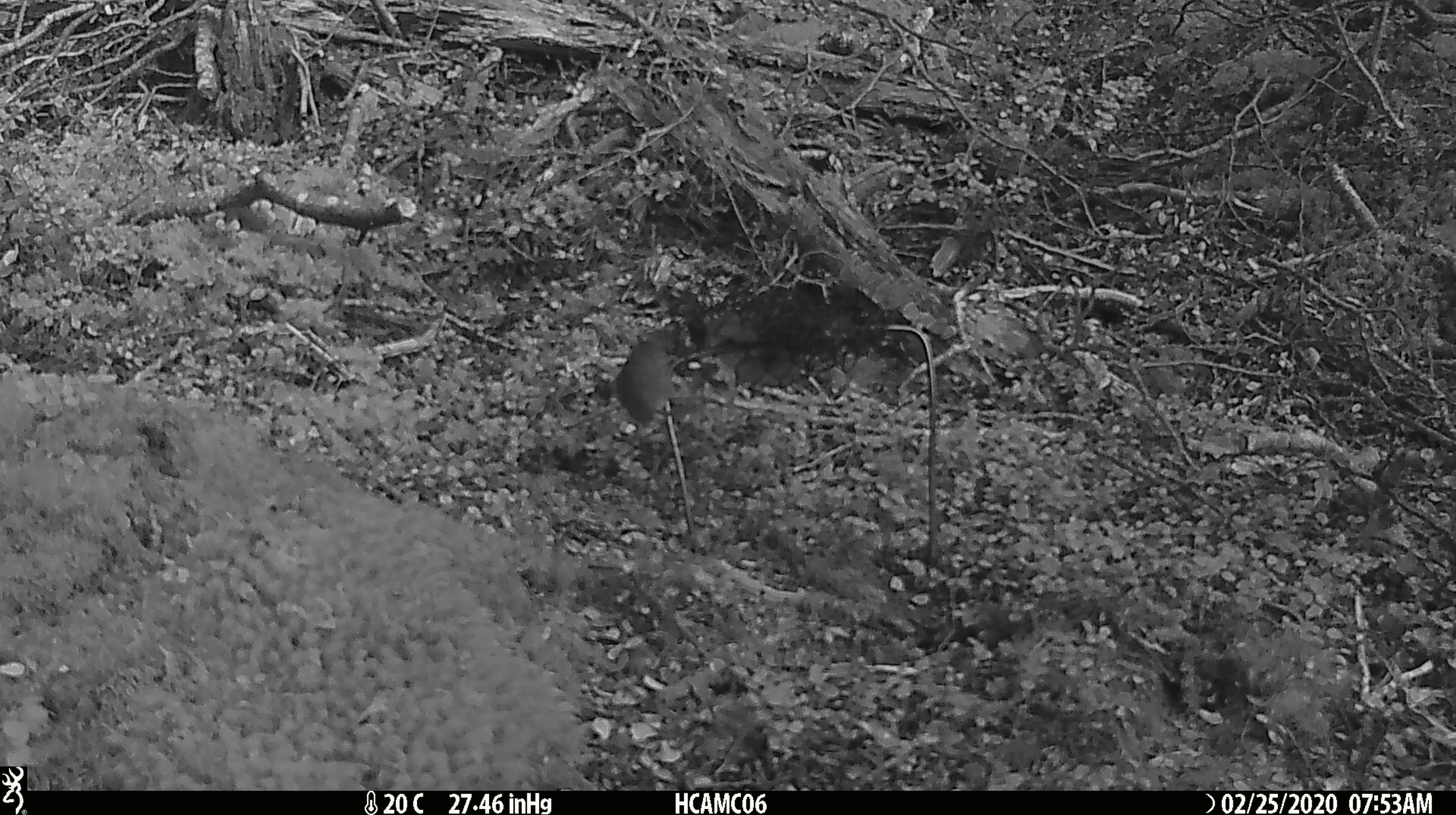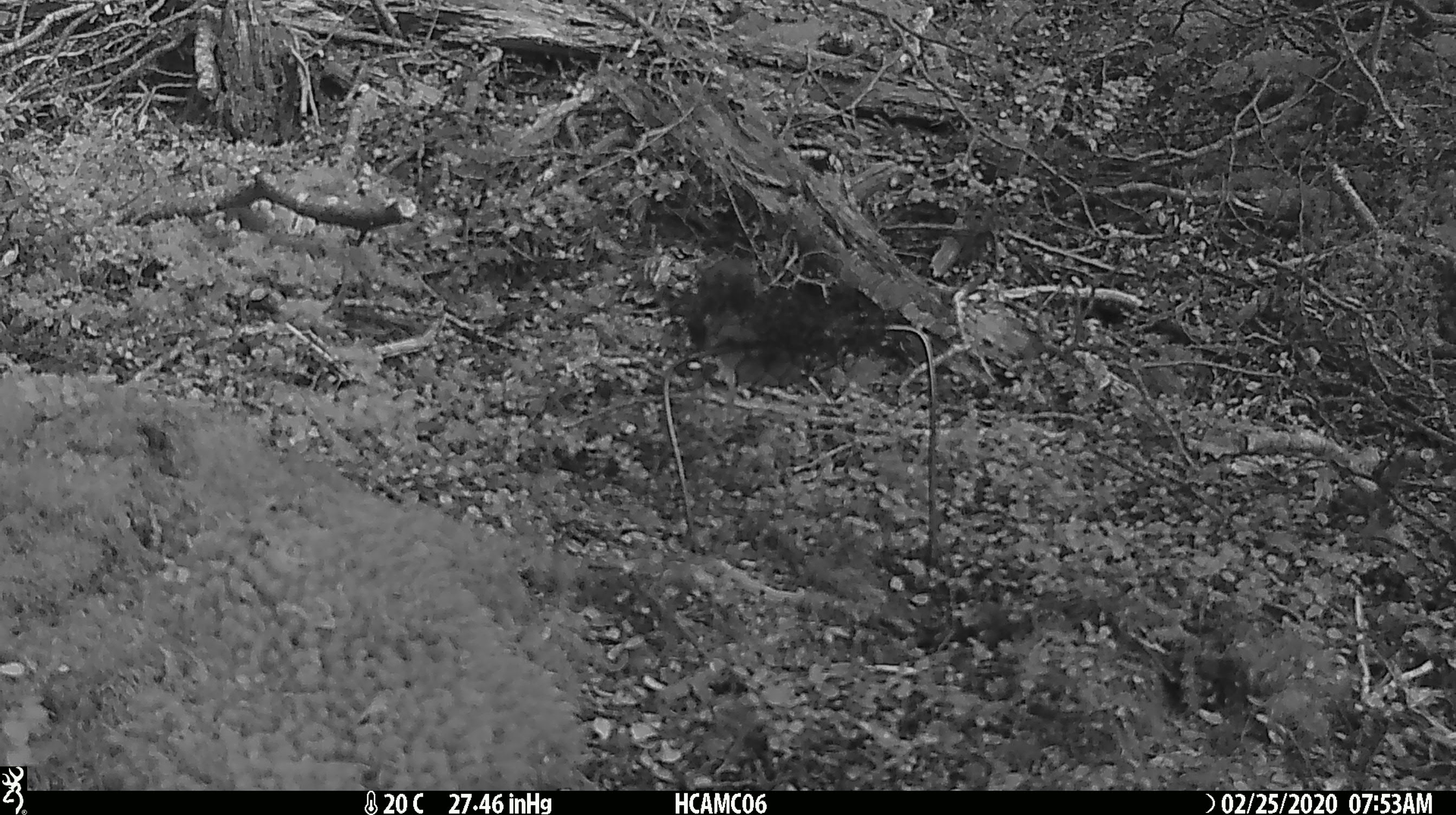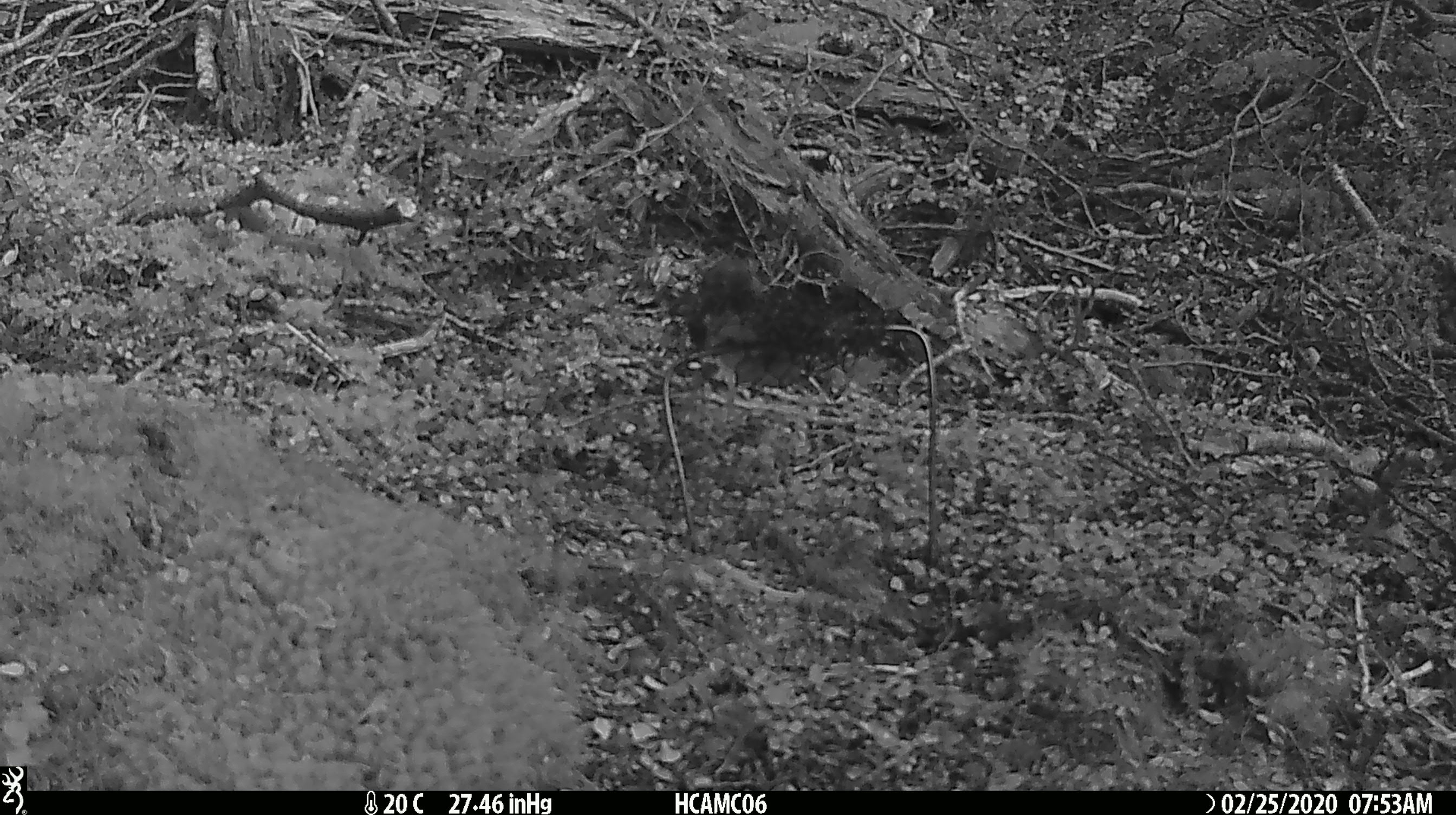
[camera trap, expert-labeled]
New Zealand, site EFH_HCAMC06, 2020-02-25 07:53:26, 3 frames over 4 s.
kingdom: Animalia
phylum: Chordata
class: Mammalia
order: Rodentia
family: Muridae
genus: Mus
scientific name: Mus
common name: mouse